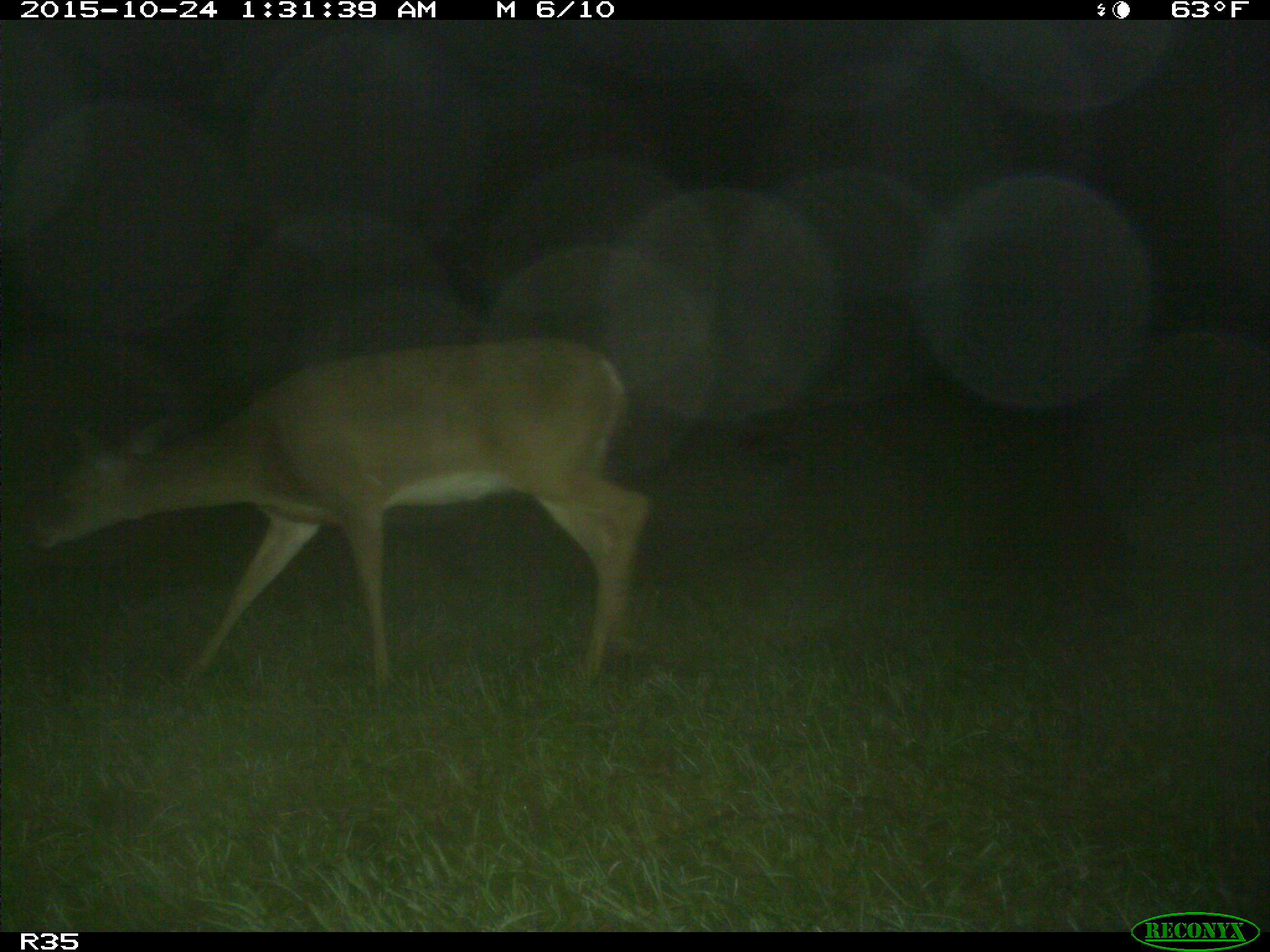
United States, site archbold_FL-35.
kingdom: Animalia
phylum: Chordata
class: Mammalia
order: Artiodactyla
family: Cervidae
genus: Odocoileus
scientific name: Odocoileus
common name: deer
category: unidentified deer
Unidentified deer (deer) (Odocoileus).